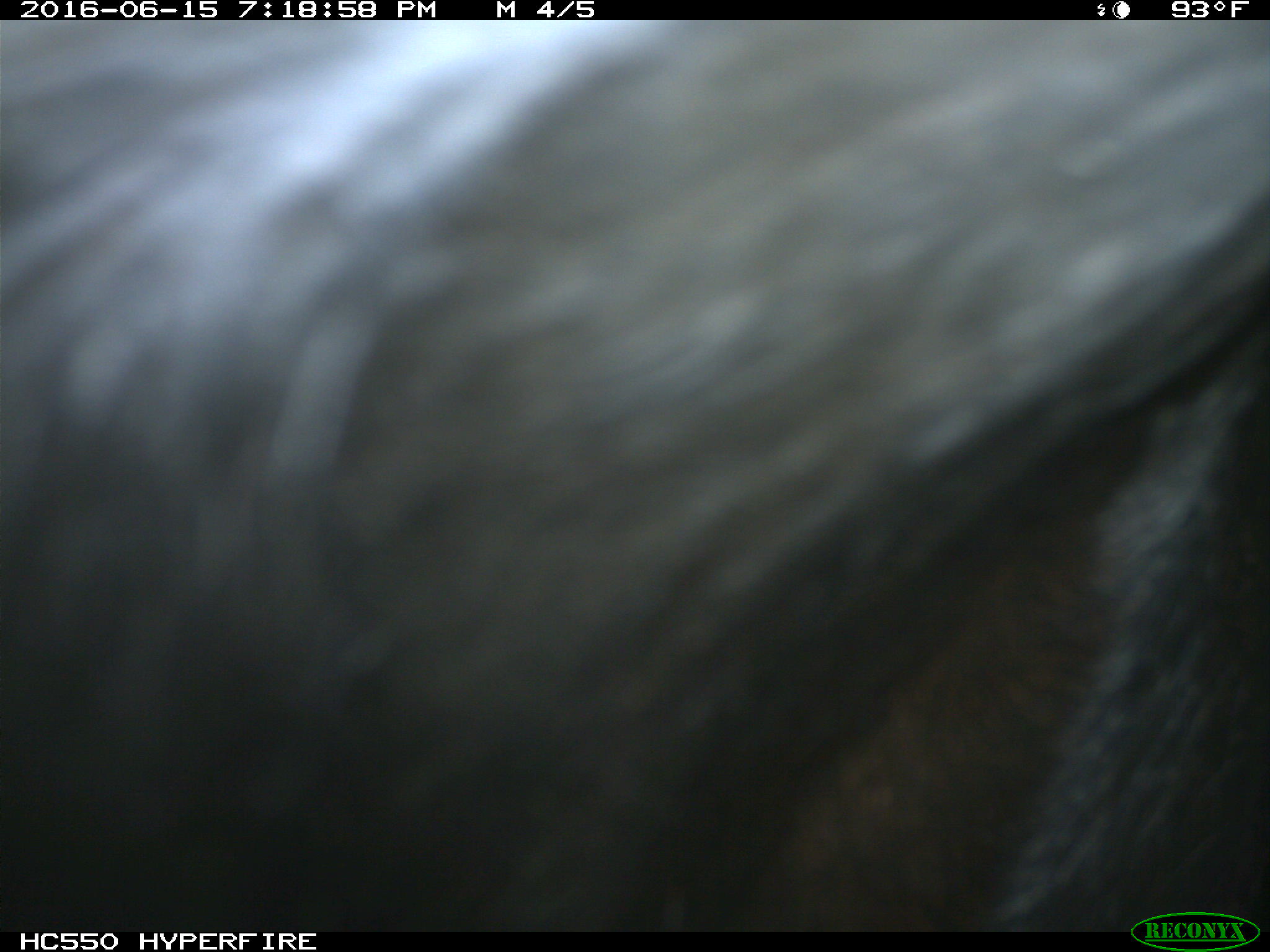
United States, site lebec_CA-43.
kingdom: Animalia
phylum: Chordata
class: Mammalia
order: Artiodactyla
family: Bovidae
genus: Bos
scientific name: Bos taurus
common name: domestic cow